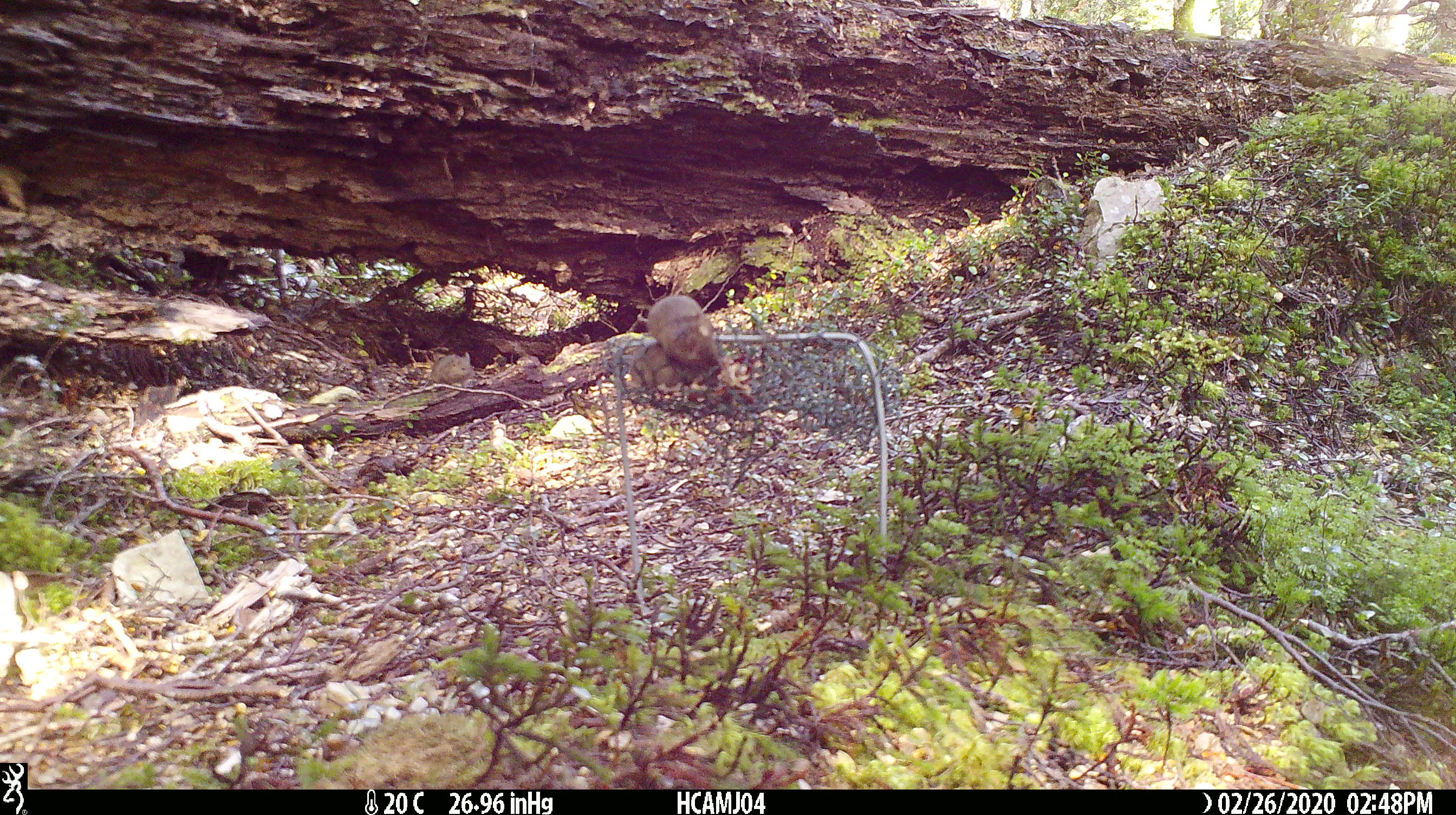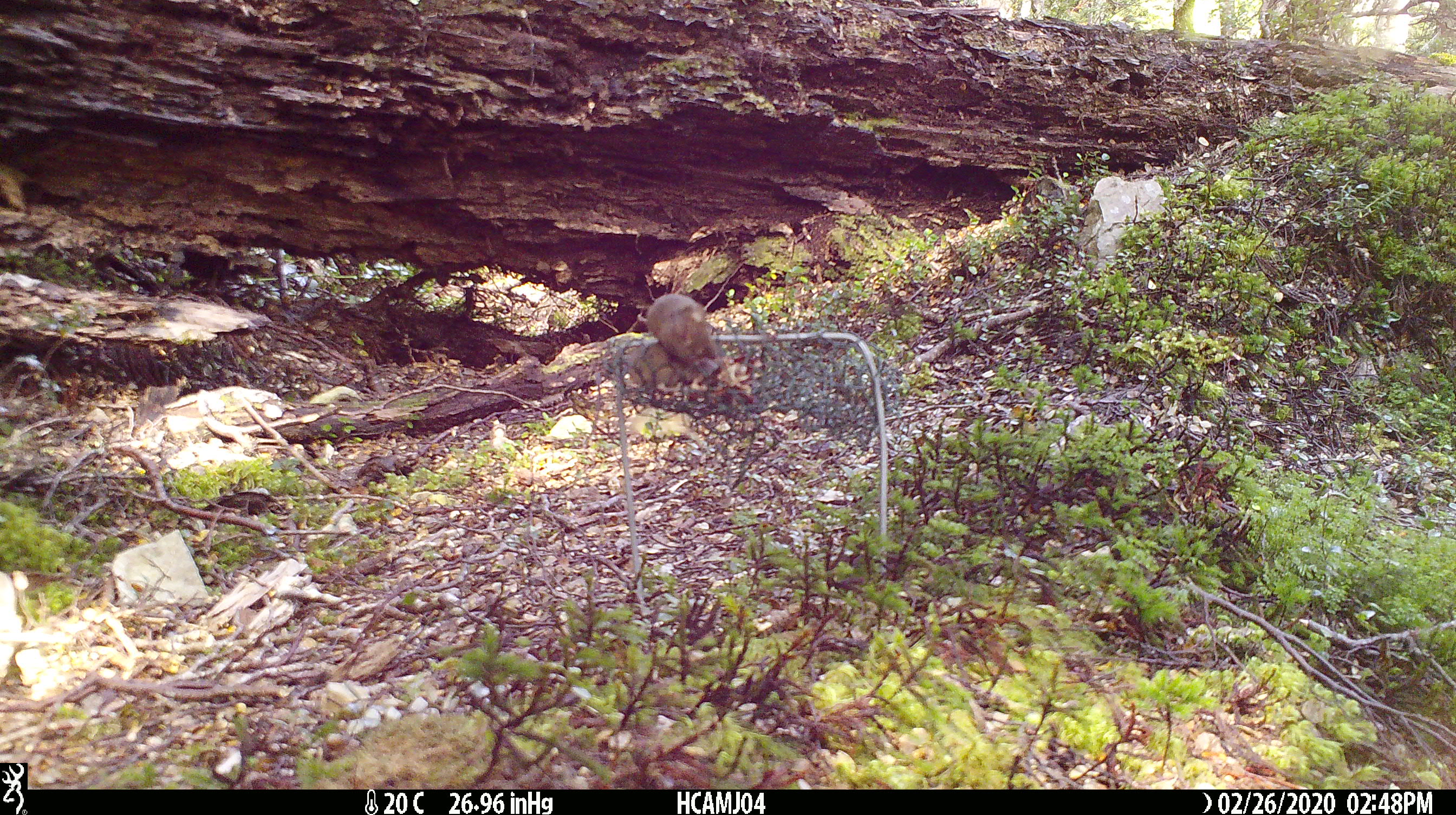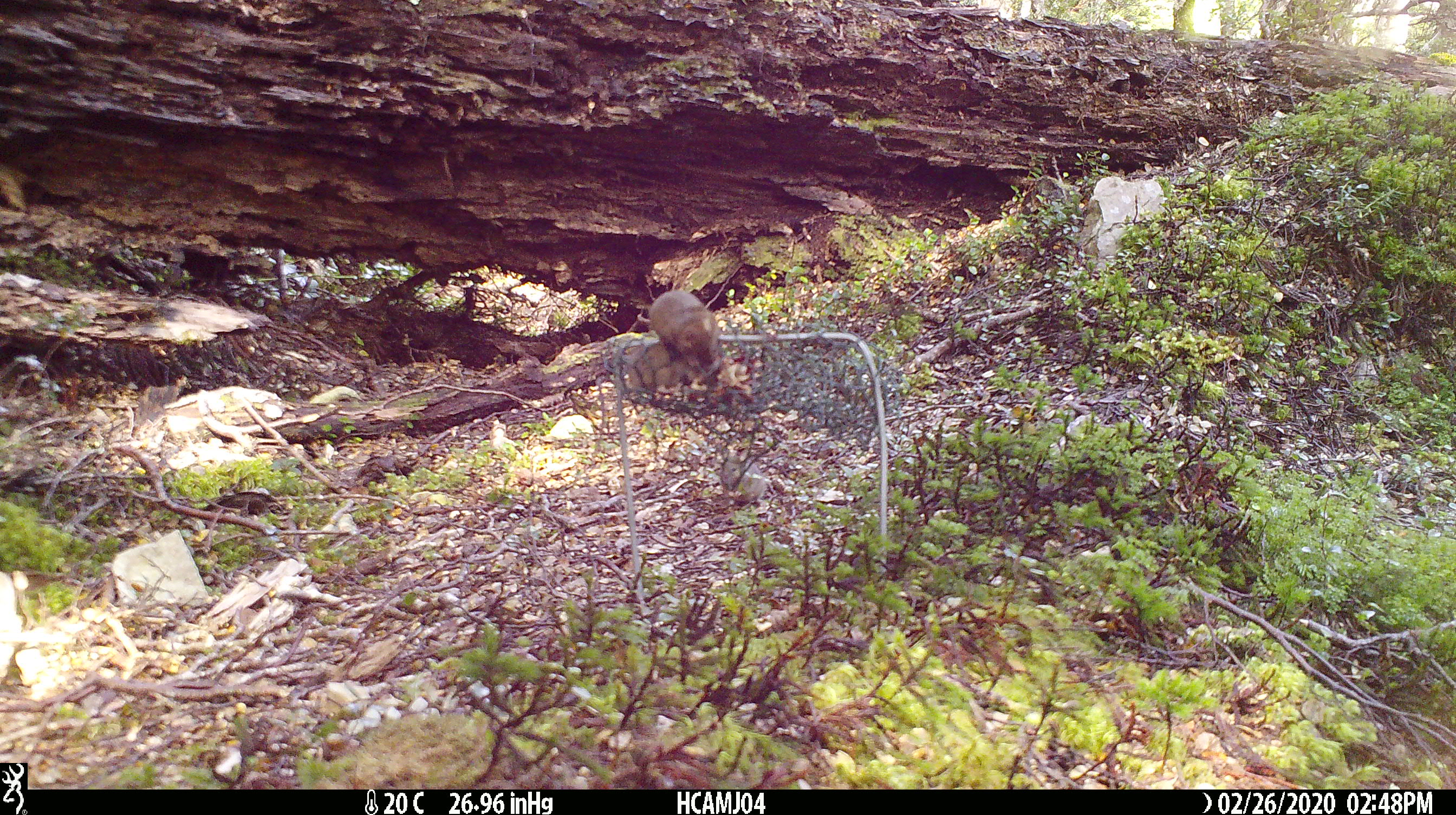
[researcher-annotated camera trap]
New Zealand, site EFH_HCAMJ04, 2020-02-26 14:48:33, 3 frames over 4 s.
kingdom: Animalia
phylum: Chordata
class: Mammalia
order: Rodentia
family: Muridae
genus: Mus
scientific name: Mus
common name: mouse